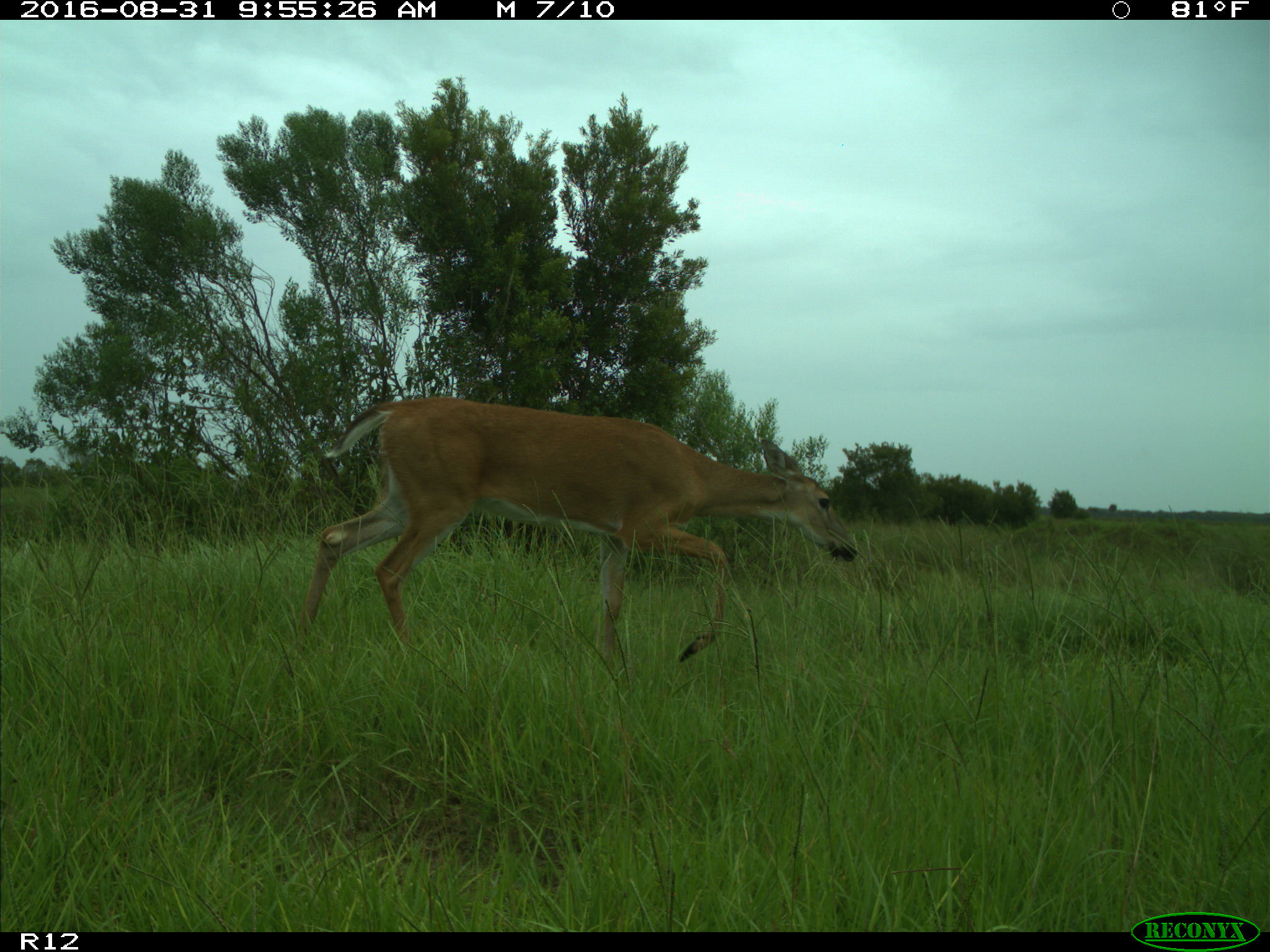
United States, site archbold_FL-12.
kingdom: Animalia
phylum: Chordata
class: Mammalia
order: Artiodactyla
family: Cervidae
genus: Odocoileus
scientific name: Odocoileus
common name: deer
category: unidentified deer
Unidentified deer (deer) (Odocoileus).